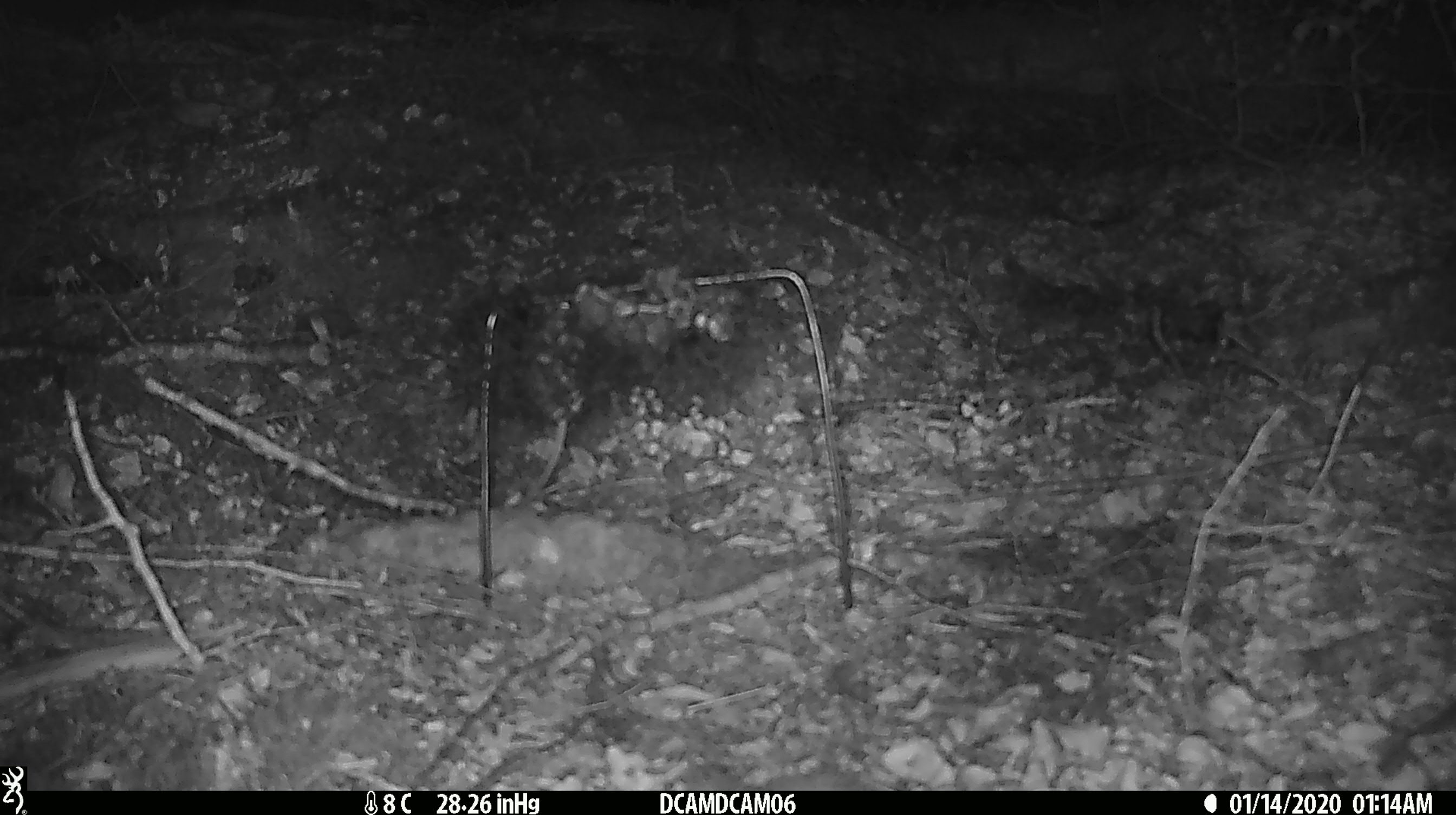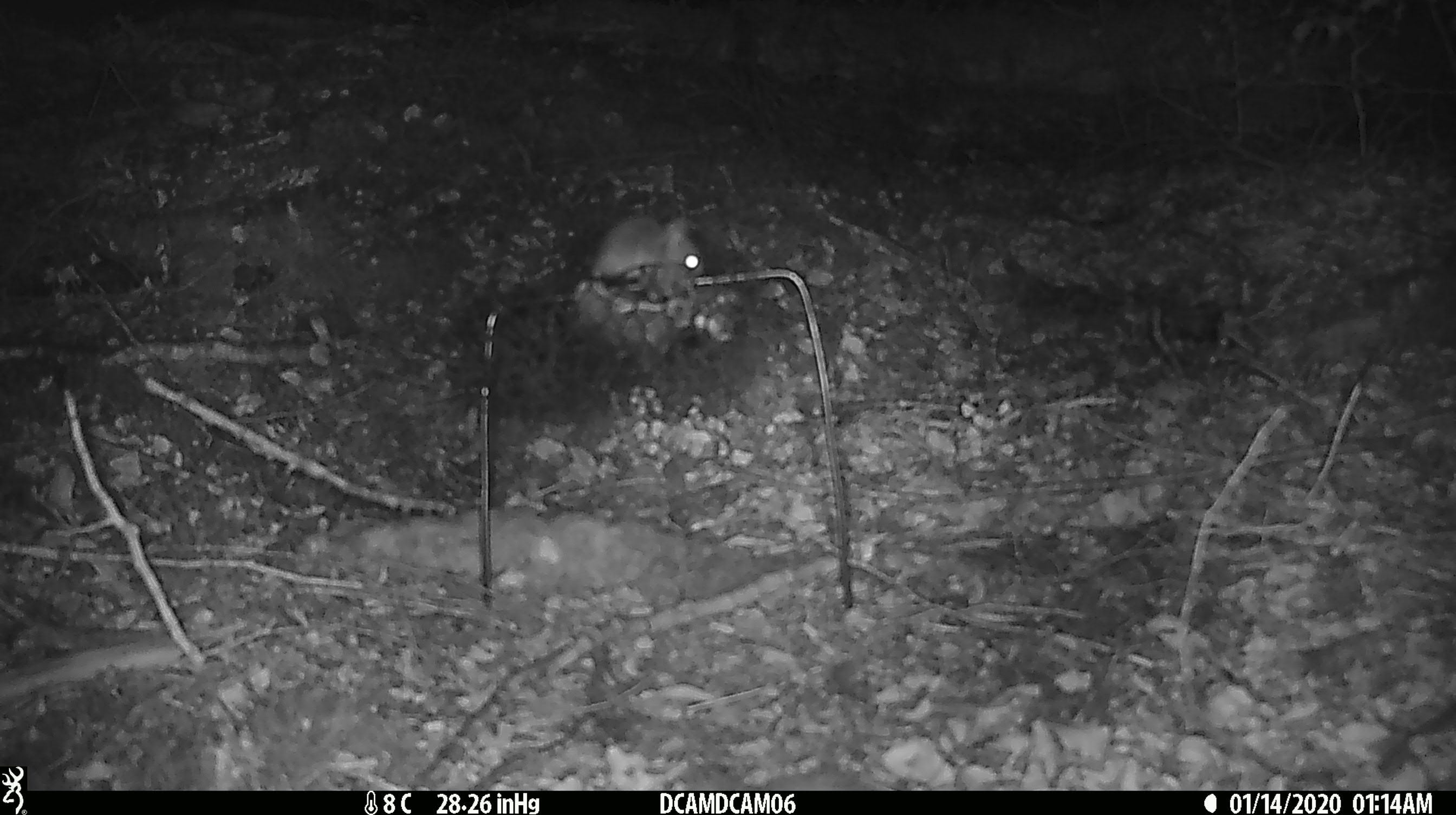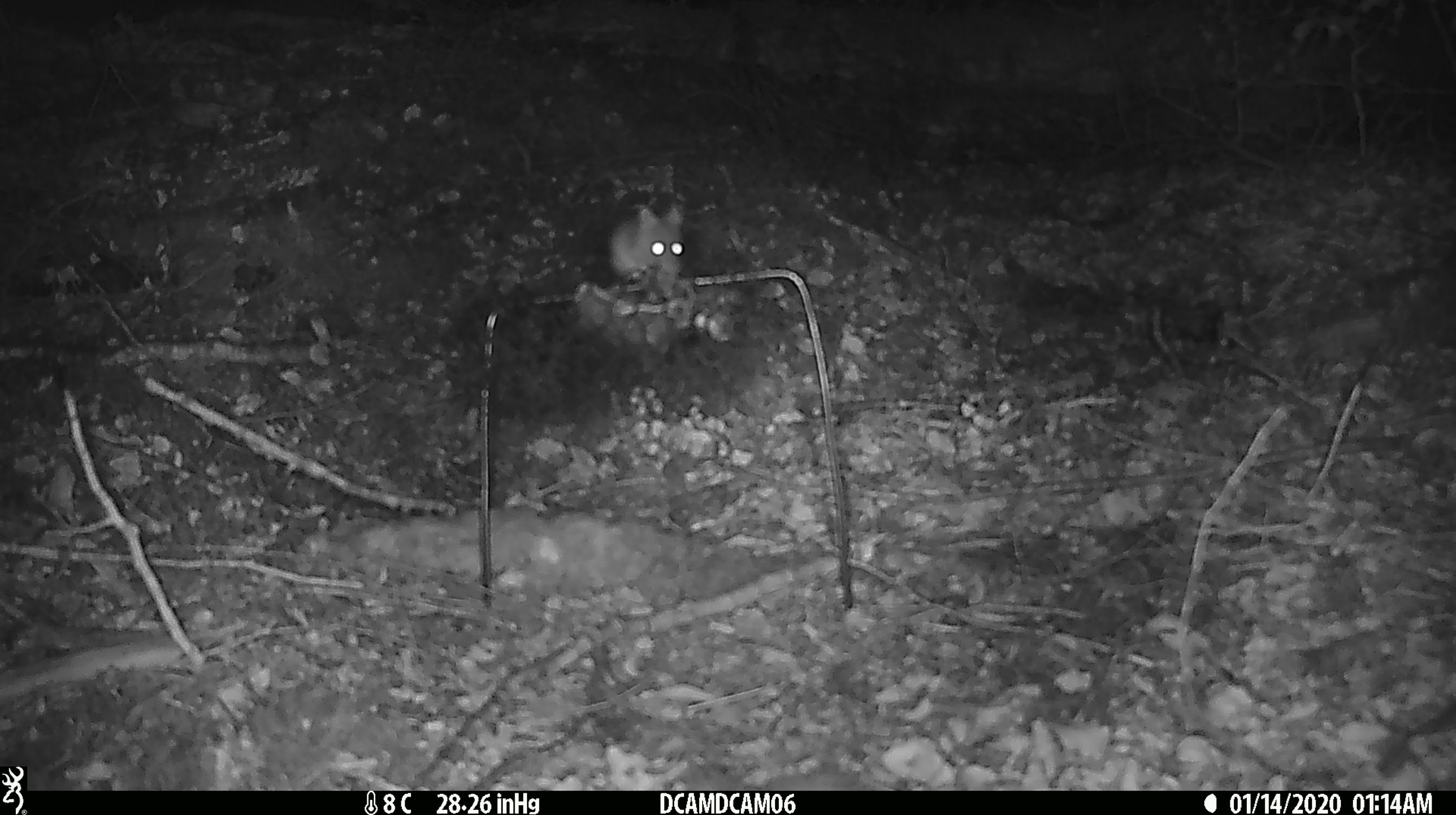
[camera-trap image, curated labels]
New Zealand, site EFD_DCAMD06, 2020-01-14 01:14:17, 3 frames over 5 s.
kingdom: Animalia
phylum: Chordata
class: Mammalia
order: Rodentia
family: Muridae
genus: Mus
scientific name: Mus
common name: mouse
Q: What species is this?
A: Mouse (Mus).